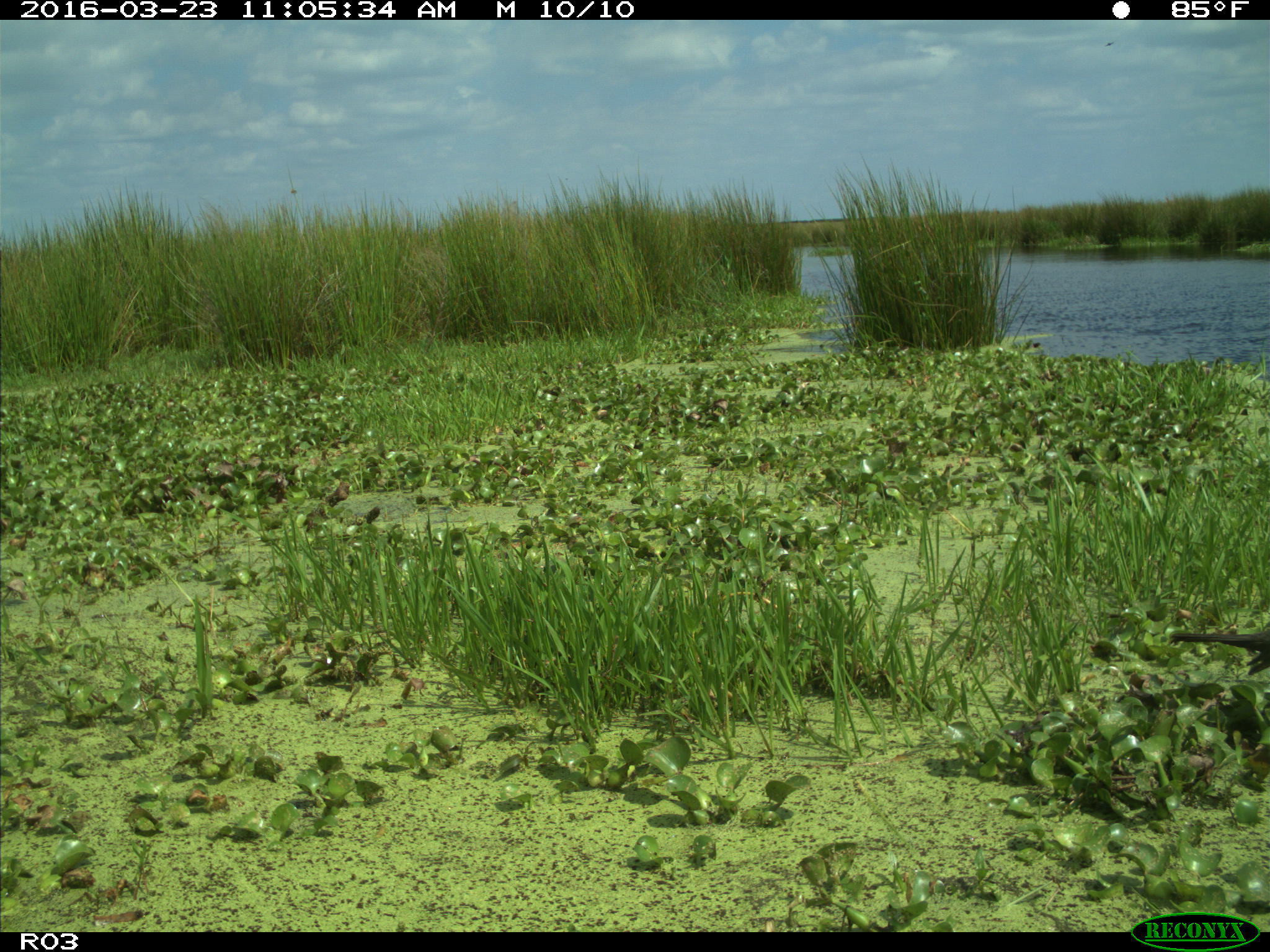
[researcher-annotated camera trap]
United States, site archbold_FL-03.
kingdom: Animalia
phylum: Chordata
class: Aves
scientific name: Aves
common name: birds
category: unidentified bird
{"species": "unidentified bird (birds) (Aves)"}